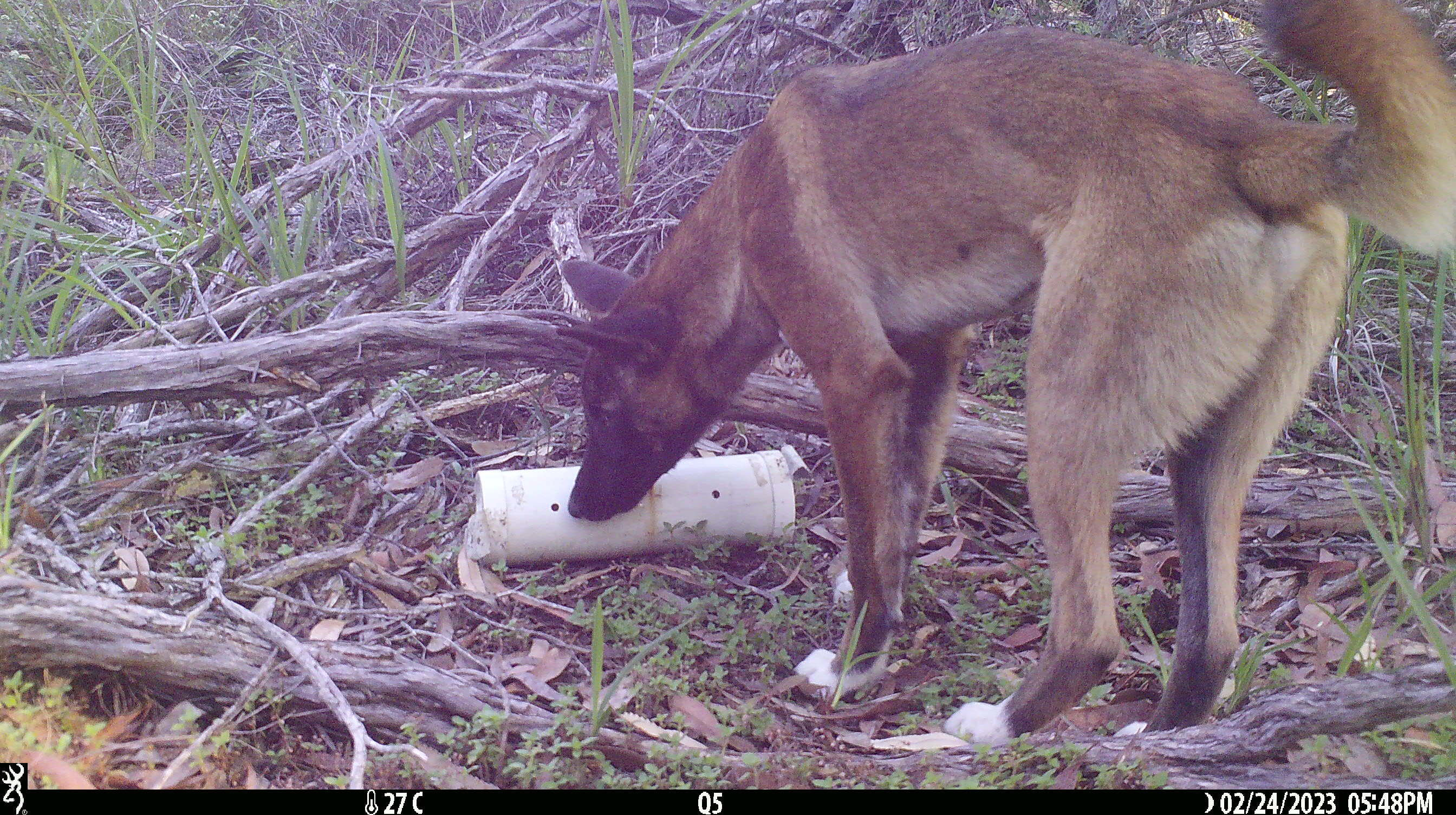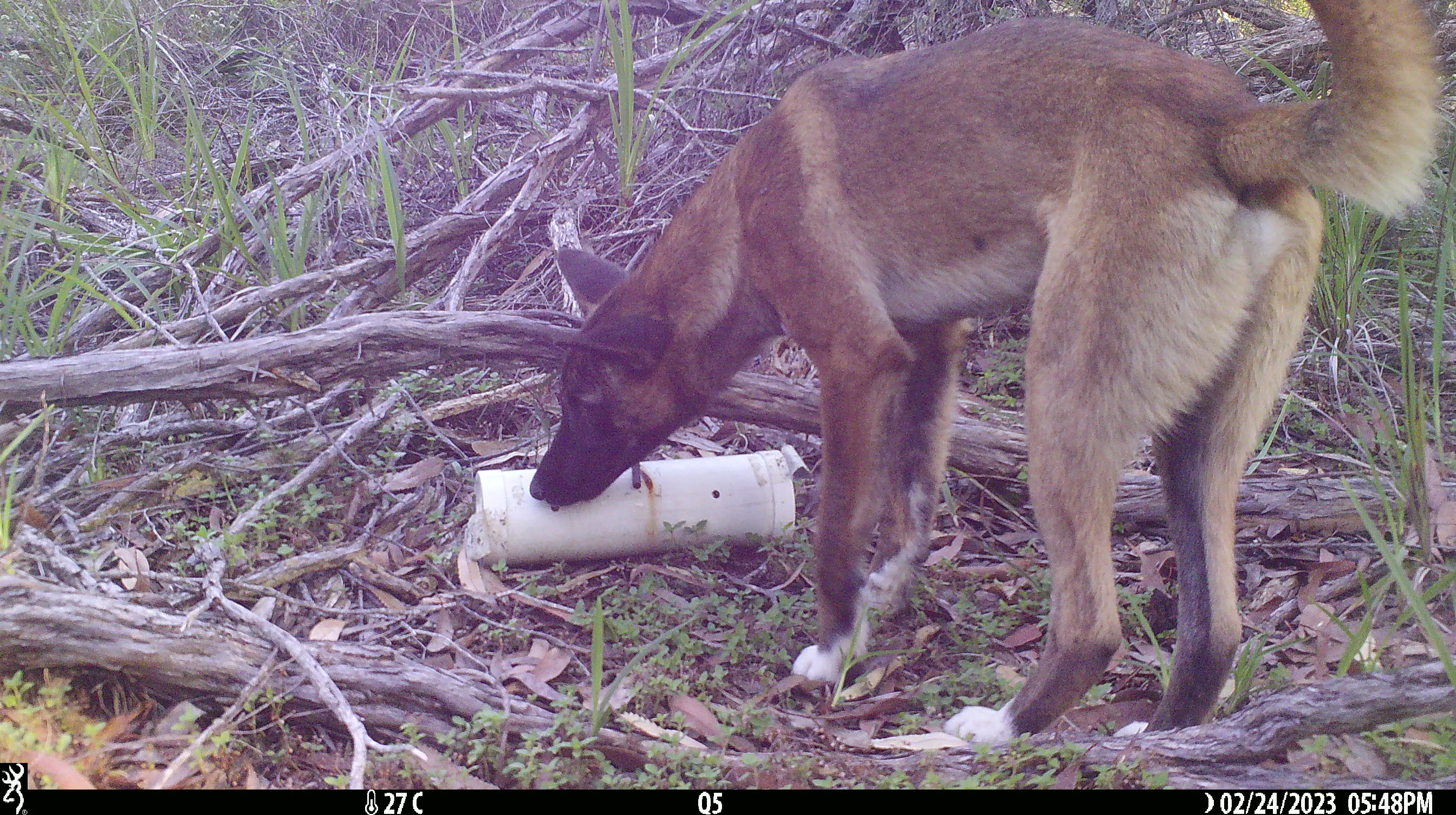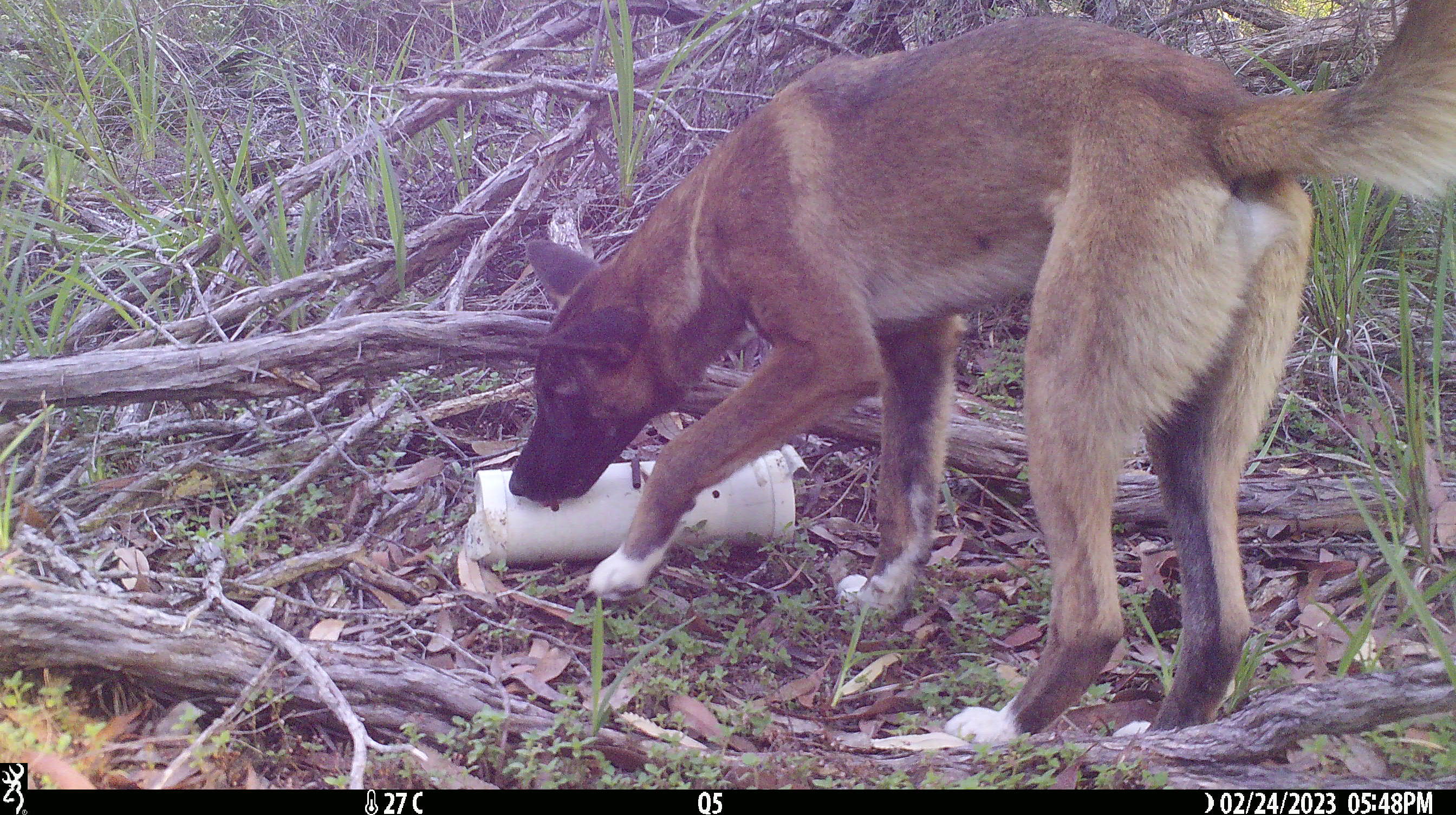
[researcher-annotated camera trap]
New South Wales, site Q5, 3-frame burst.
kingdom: Animalia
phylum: Chordata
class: Mammalia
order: Carnivora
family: Canidae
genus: Canis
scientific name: Canis familiaris dingo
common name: dingo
Dingo (Canis familiaris dingo).